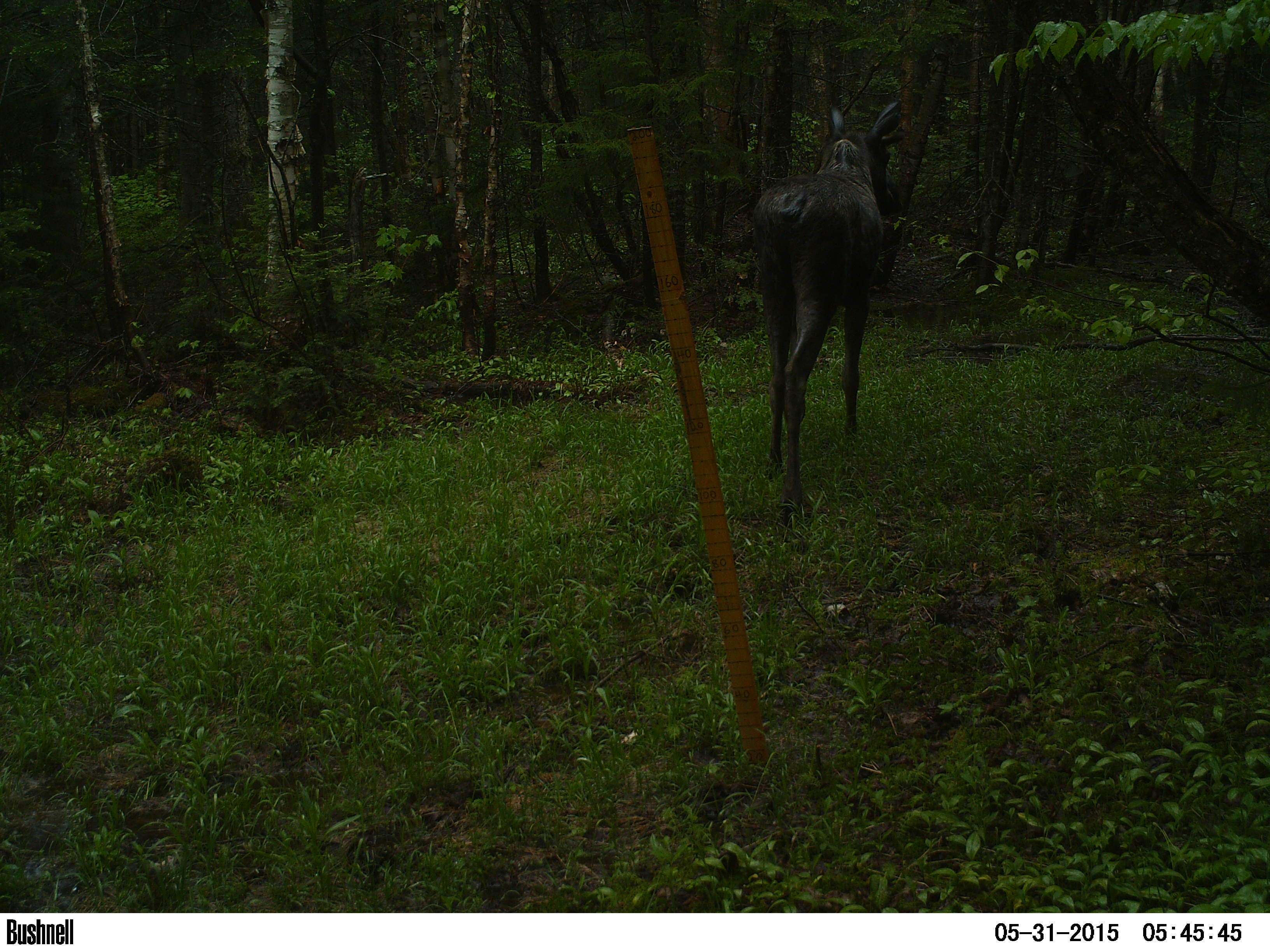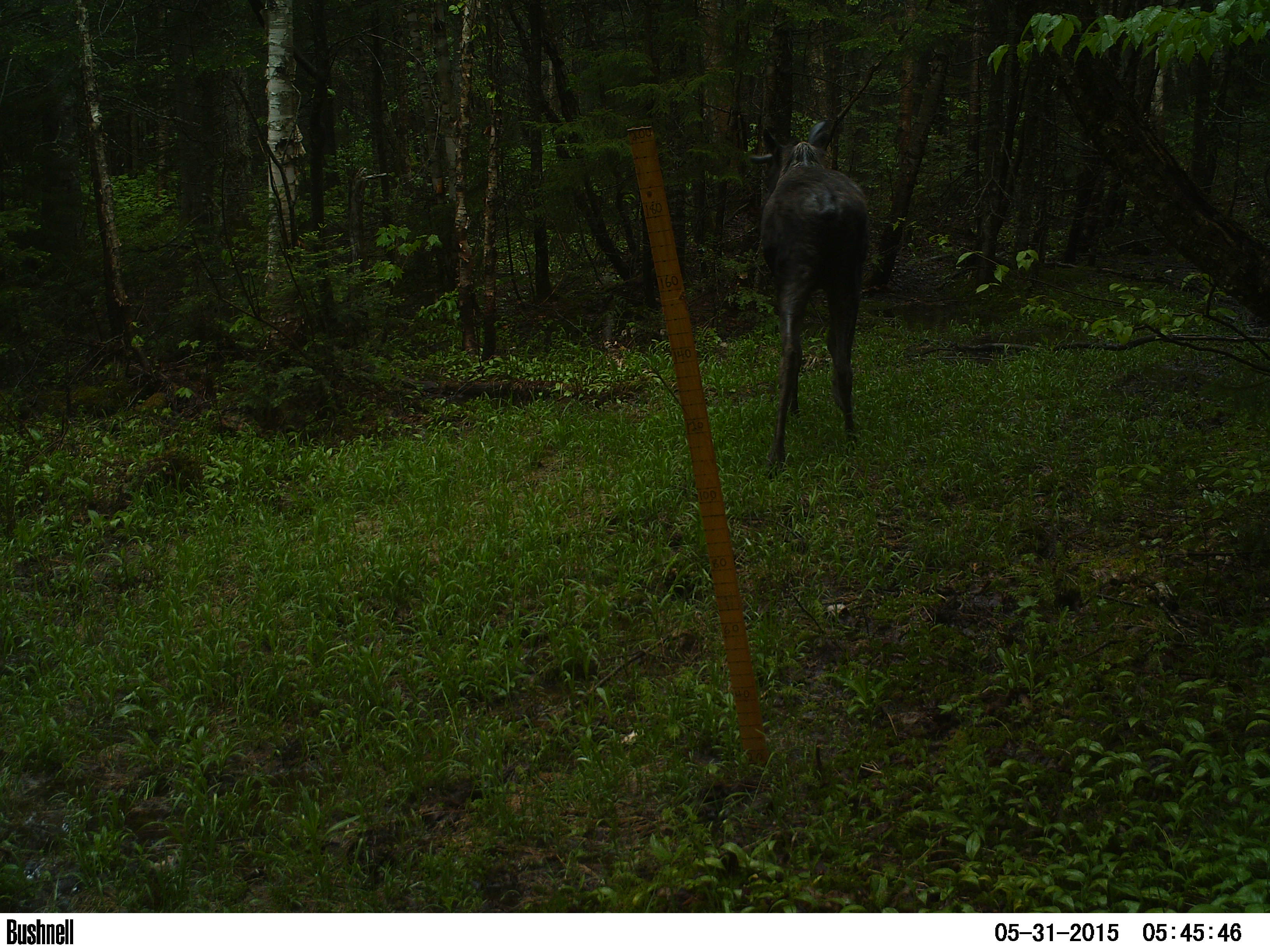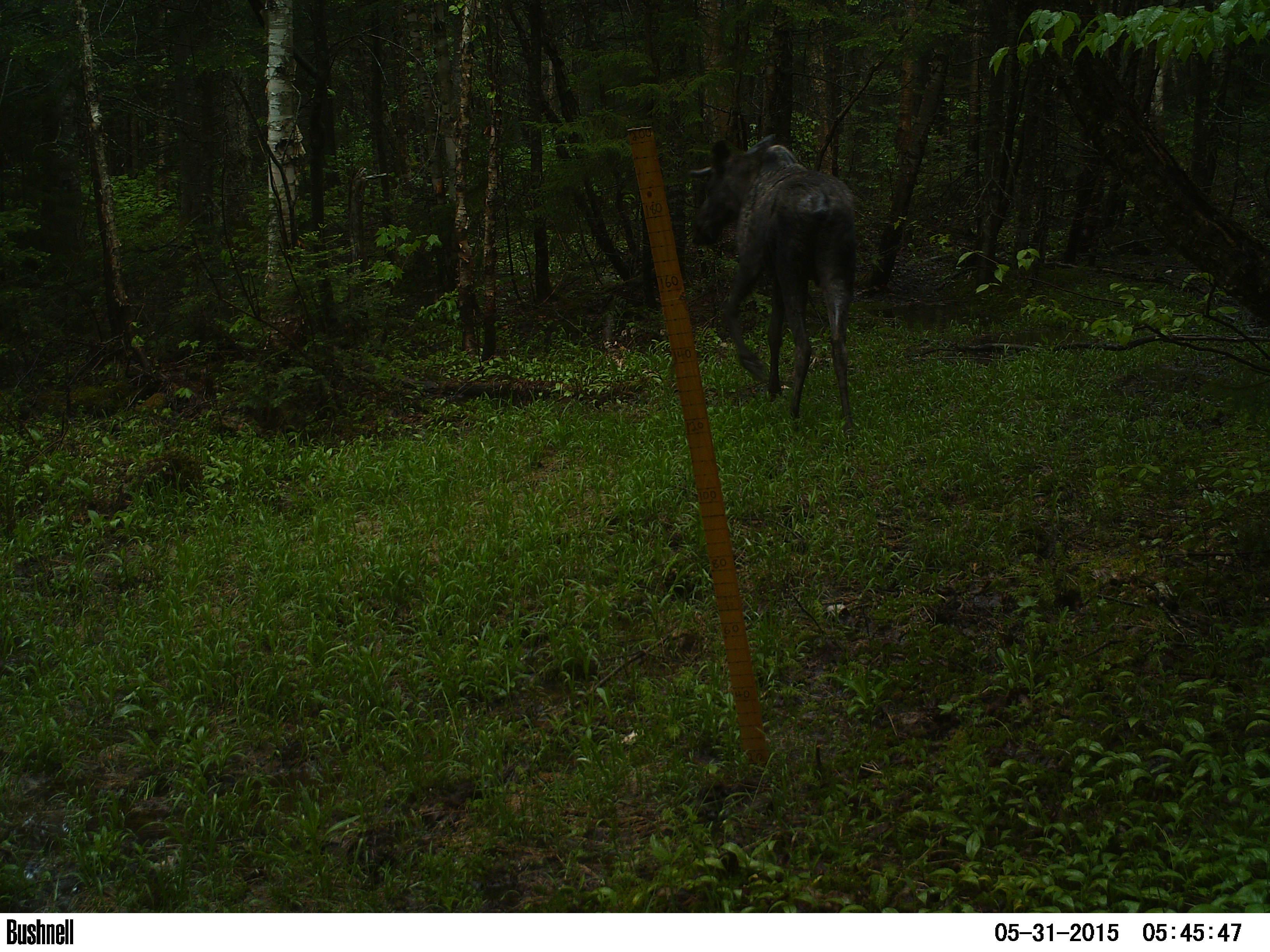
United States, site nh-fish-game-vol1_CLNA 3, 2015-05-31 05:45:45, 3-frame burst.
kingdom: Animalia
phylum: Chordata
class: Mammalia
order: Artiodactyla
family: Cervidae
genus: Alces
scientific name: Alces alces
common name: moose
Moose (Alces alces).